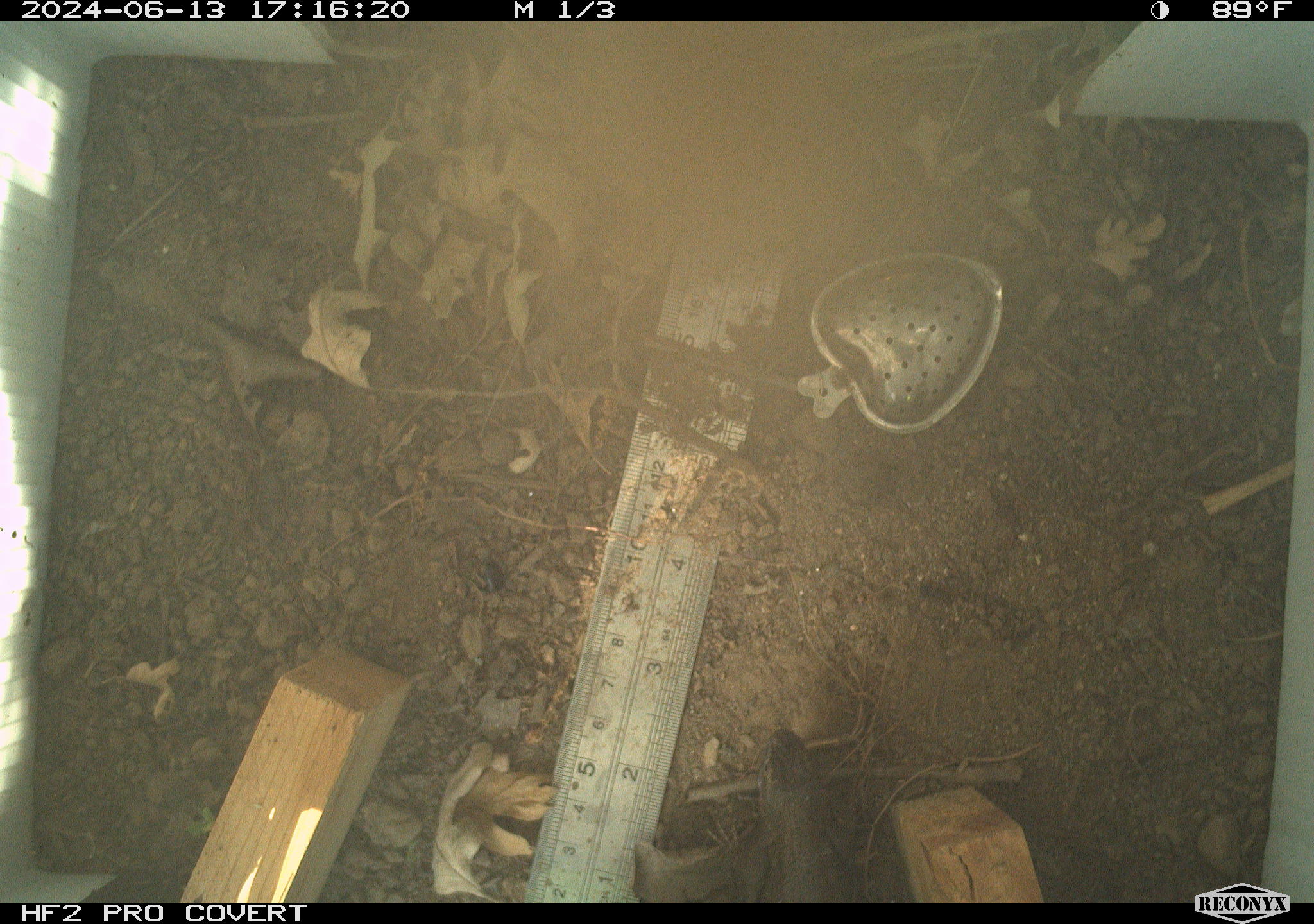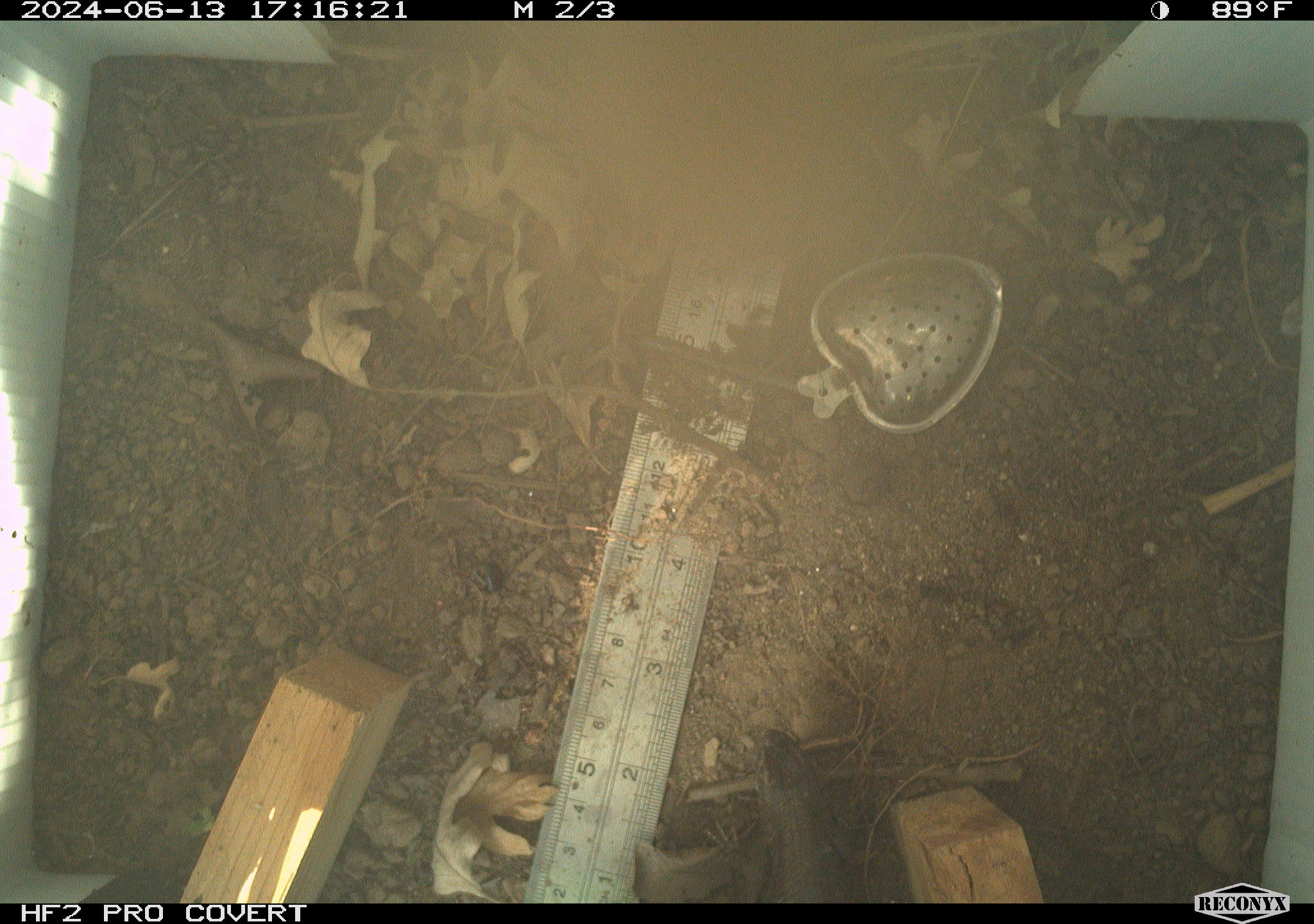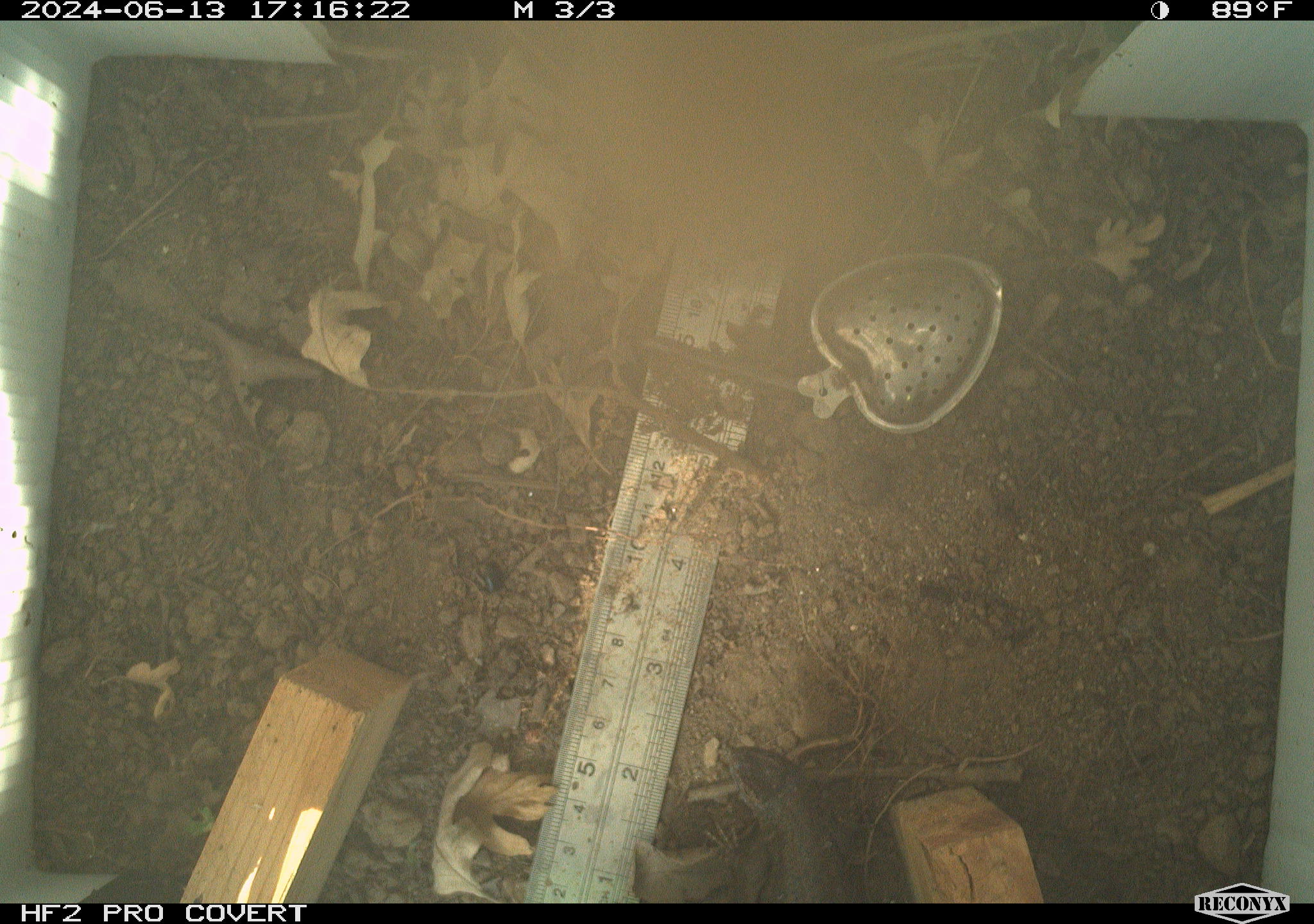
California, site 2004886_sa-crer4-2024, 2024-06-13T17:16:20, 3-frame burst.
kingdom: Animalia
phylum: Chordata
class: Reptilia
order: Squamata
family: Phrynosomatidae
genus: Sceloporus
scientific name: Sceloporus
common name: spiny lizards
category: sceloporus species